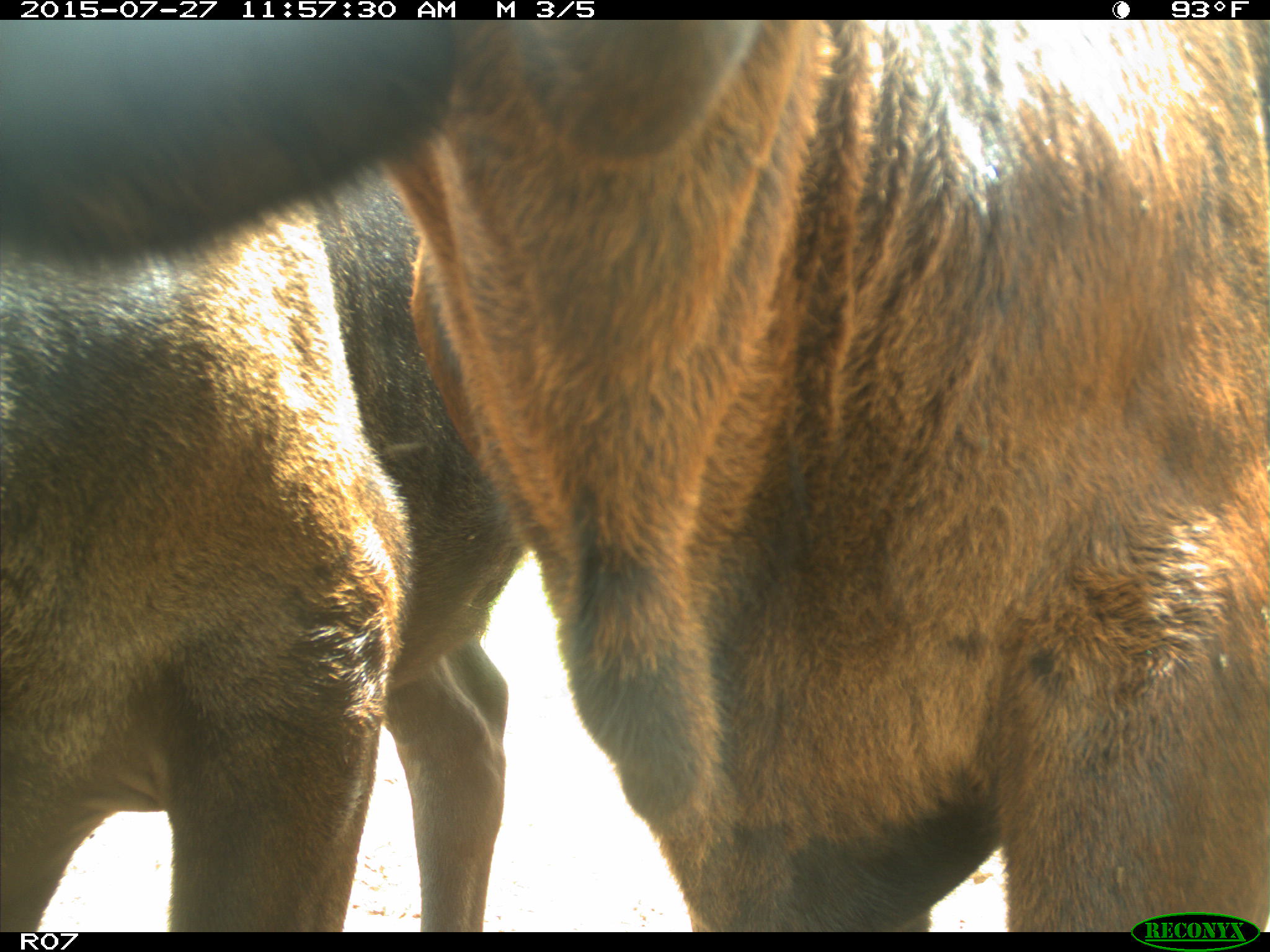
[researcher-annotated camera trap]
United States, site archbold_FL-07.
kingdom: Animalia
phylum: Chordata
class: Mammalia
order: Artiodactyla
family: Bovidae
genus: Bos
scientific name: Bos taurus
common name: domestic cow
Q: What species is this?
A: Bos taurus (domestic cow).